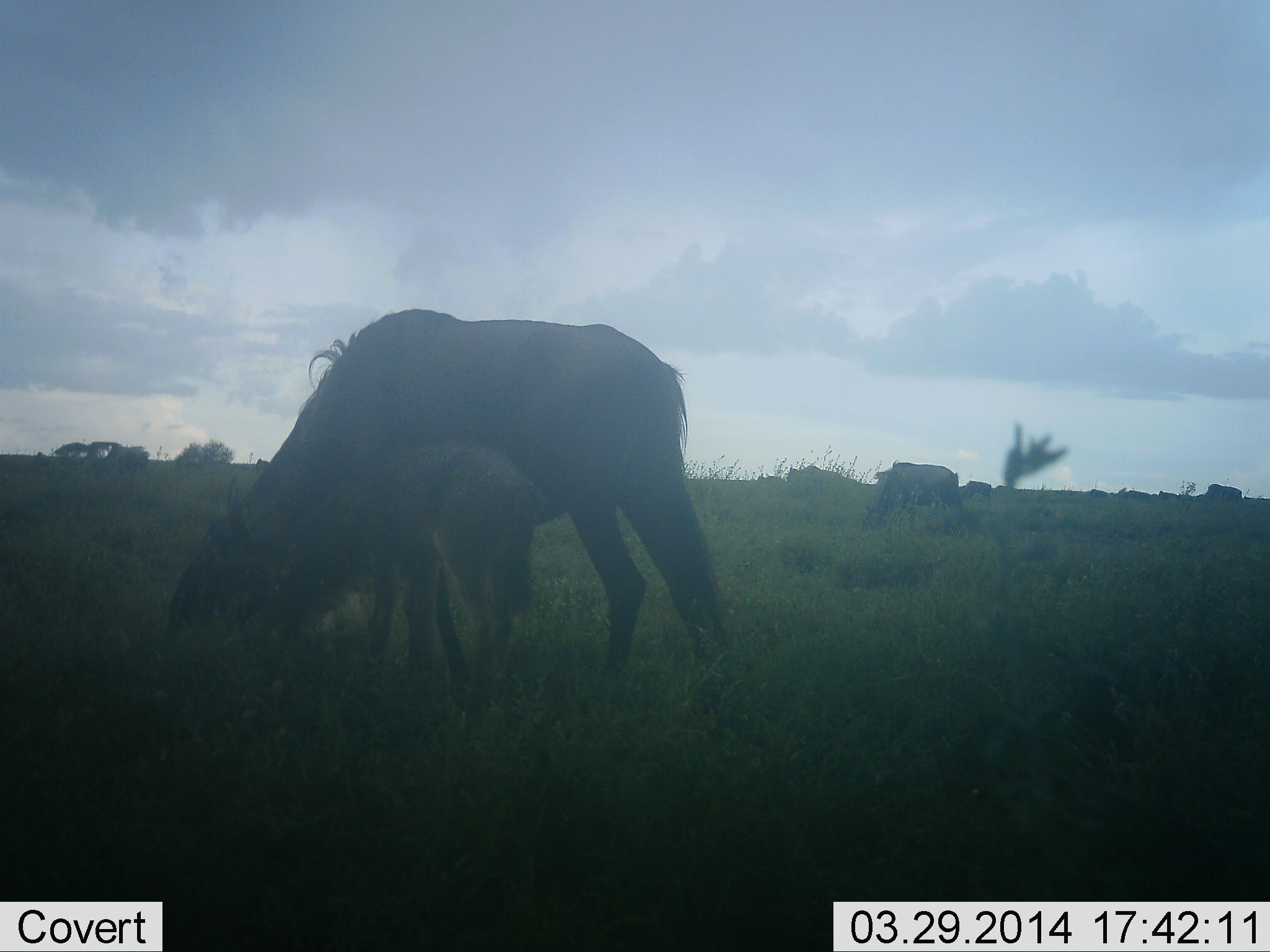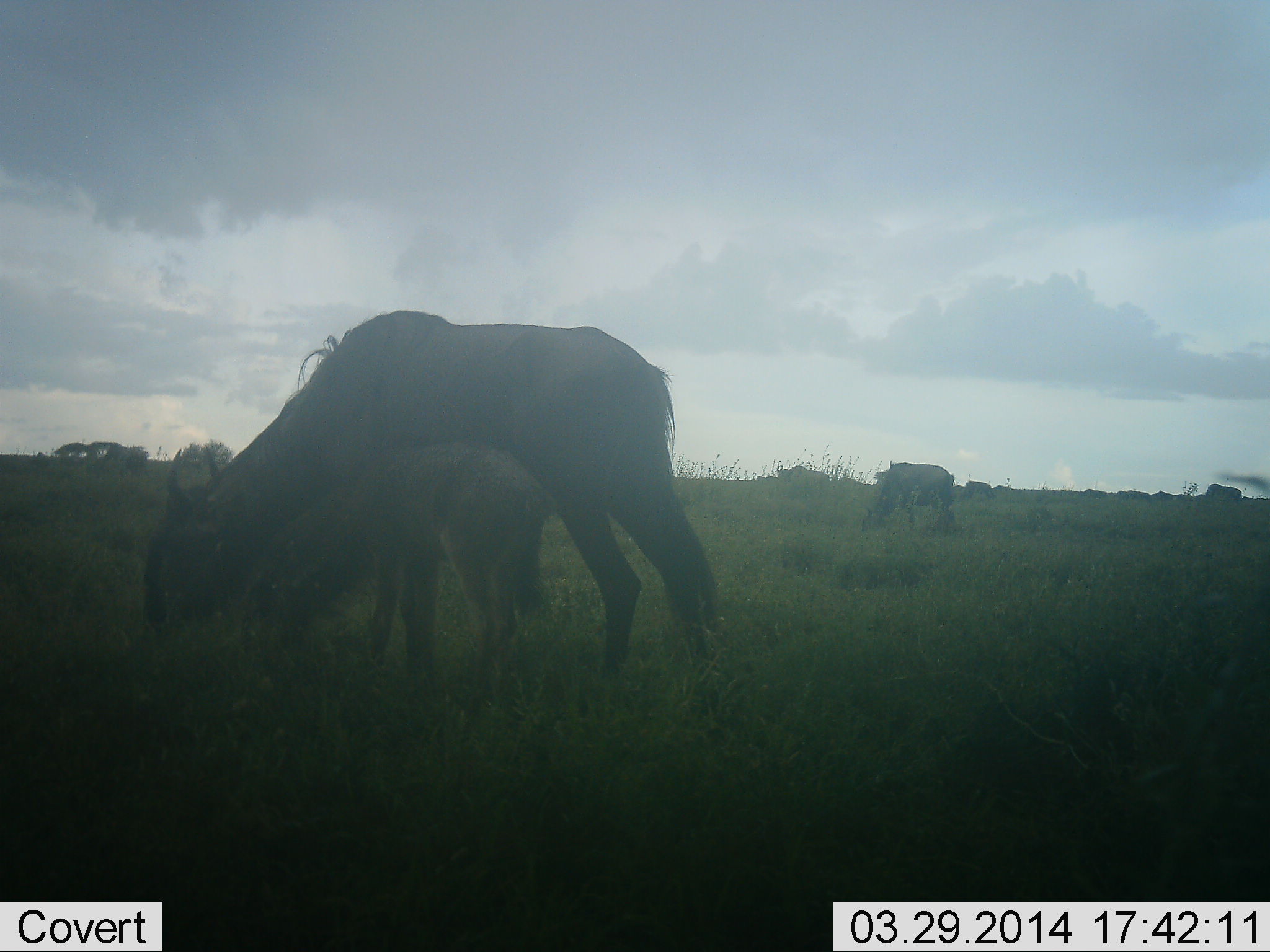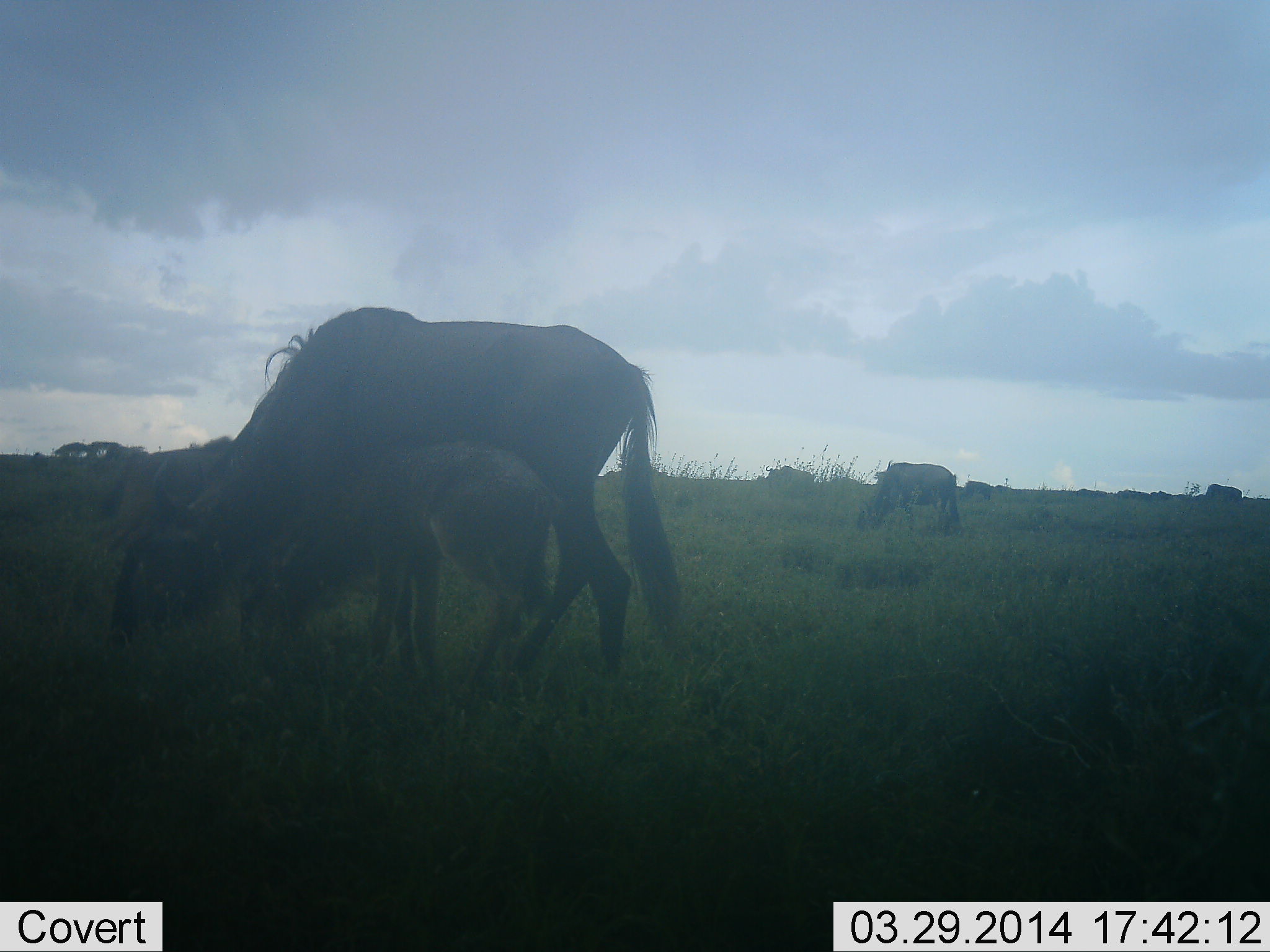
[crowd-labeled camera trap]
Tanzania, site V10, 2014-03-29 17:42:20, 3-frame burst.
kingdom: Animalia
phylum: Chordata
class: Mammalia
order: Artiodactyla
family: Bovidae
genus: Connochaetes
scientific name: Connochaetes taurinus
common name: blue wildebeest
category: wildebeest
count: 6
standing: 70%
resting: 0%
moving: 20%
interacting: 0%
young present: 90%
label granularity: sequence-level